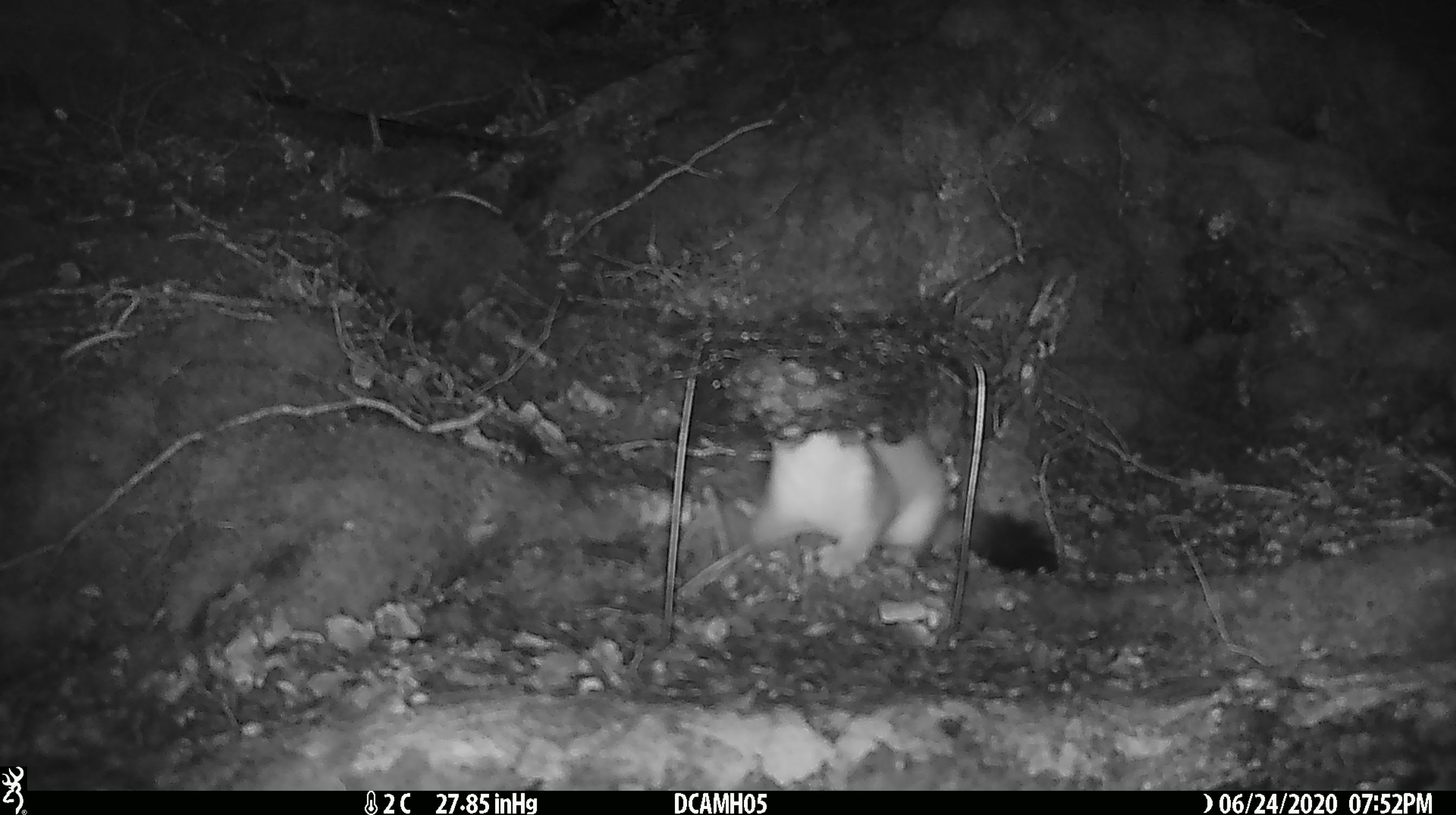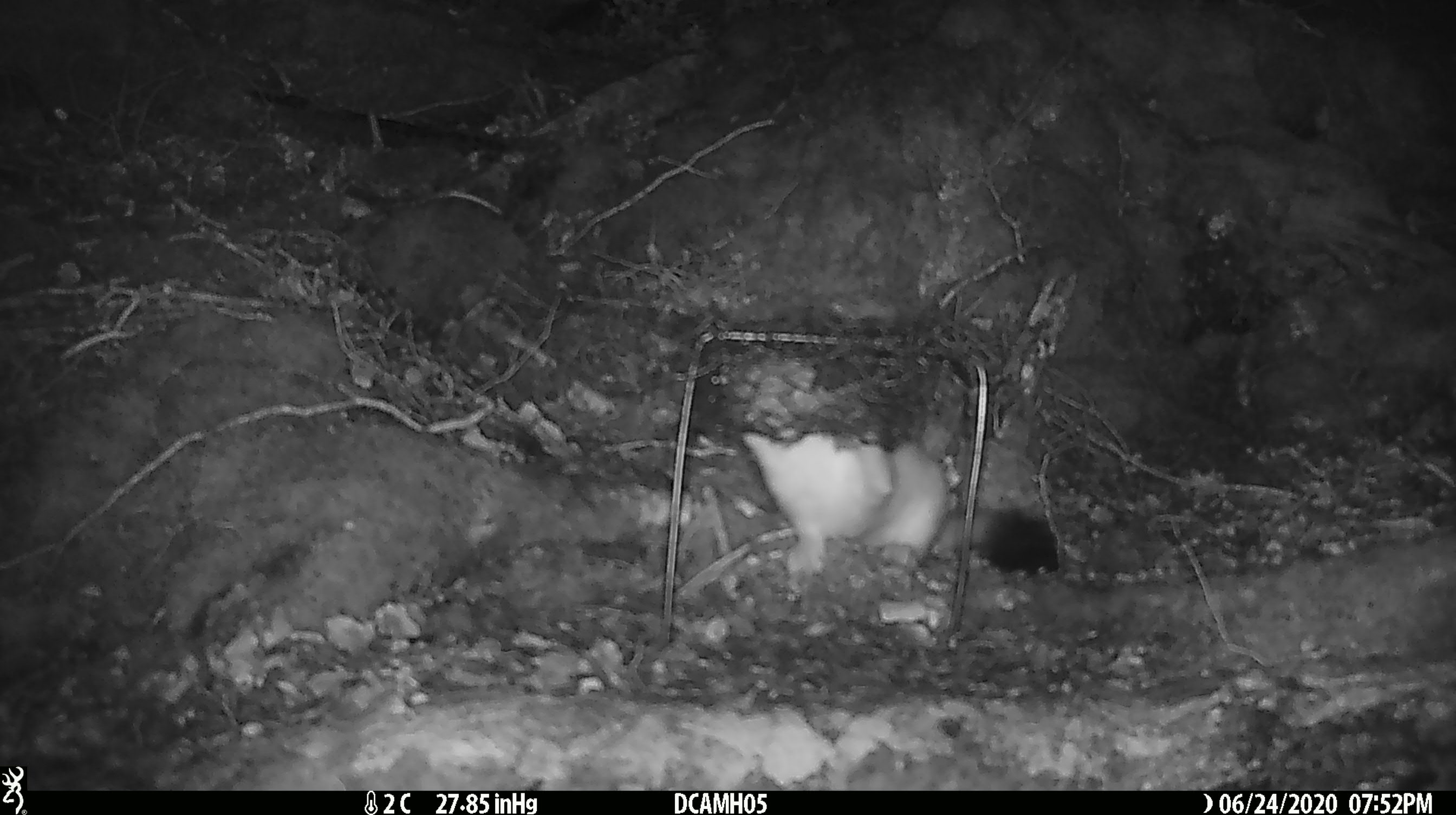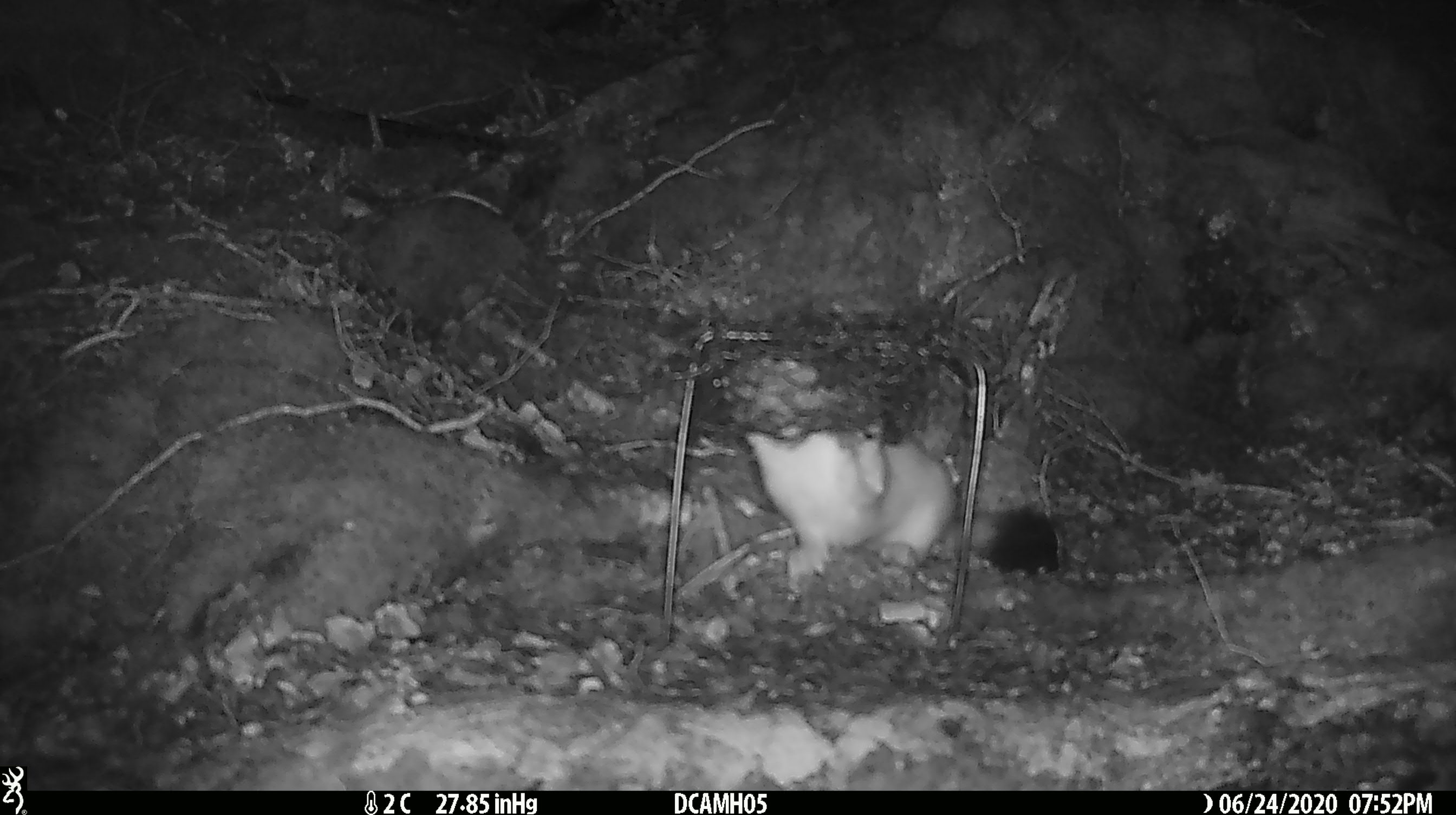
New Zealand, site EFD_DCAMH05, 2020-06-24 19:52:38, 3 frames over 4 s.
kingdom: Animalia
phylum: Chordata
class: Mammalia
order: Carnivora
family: Mustelidae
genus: Mustela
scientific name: Mustela erminea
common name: stoat